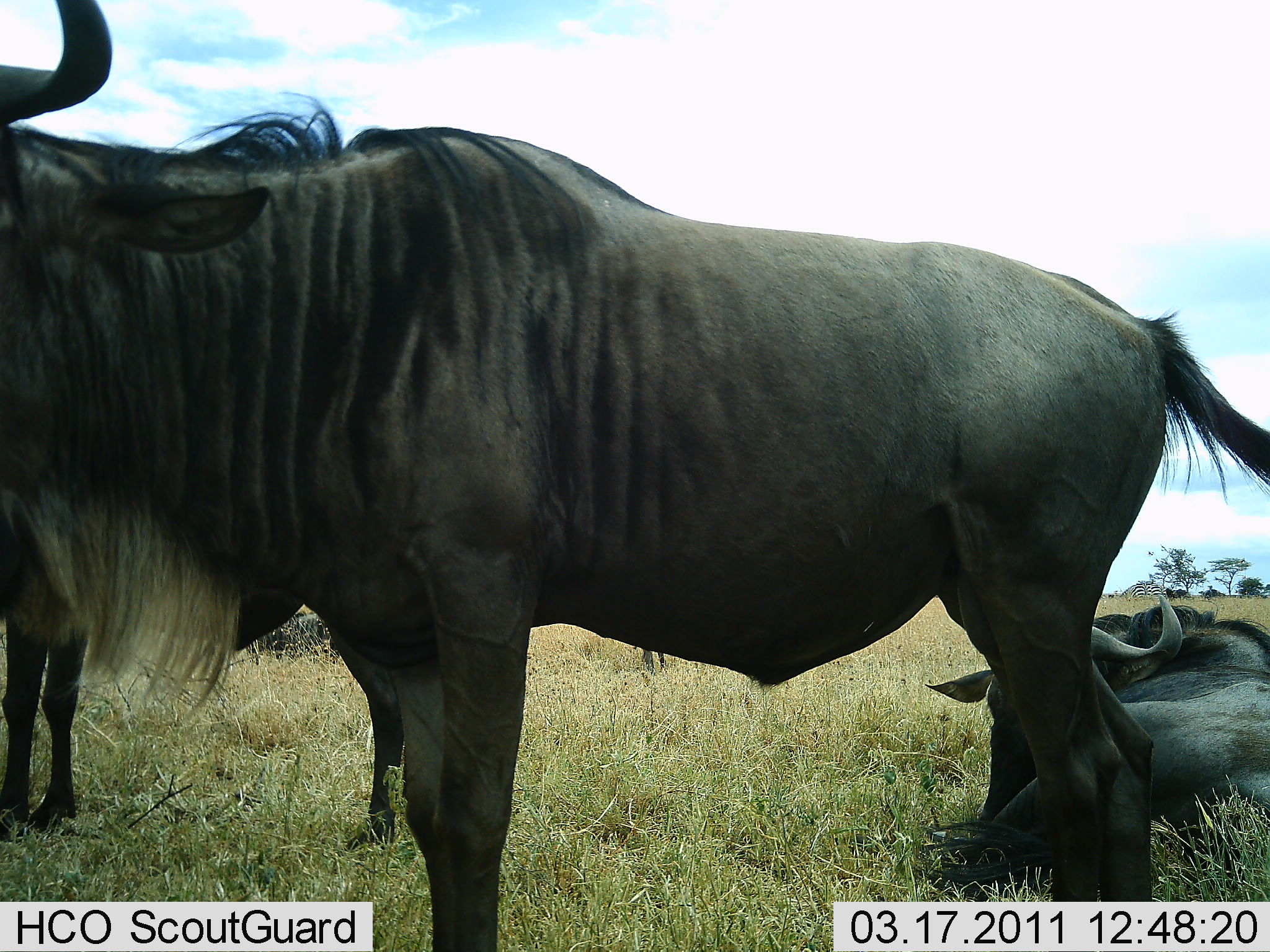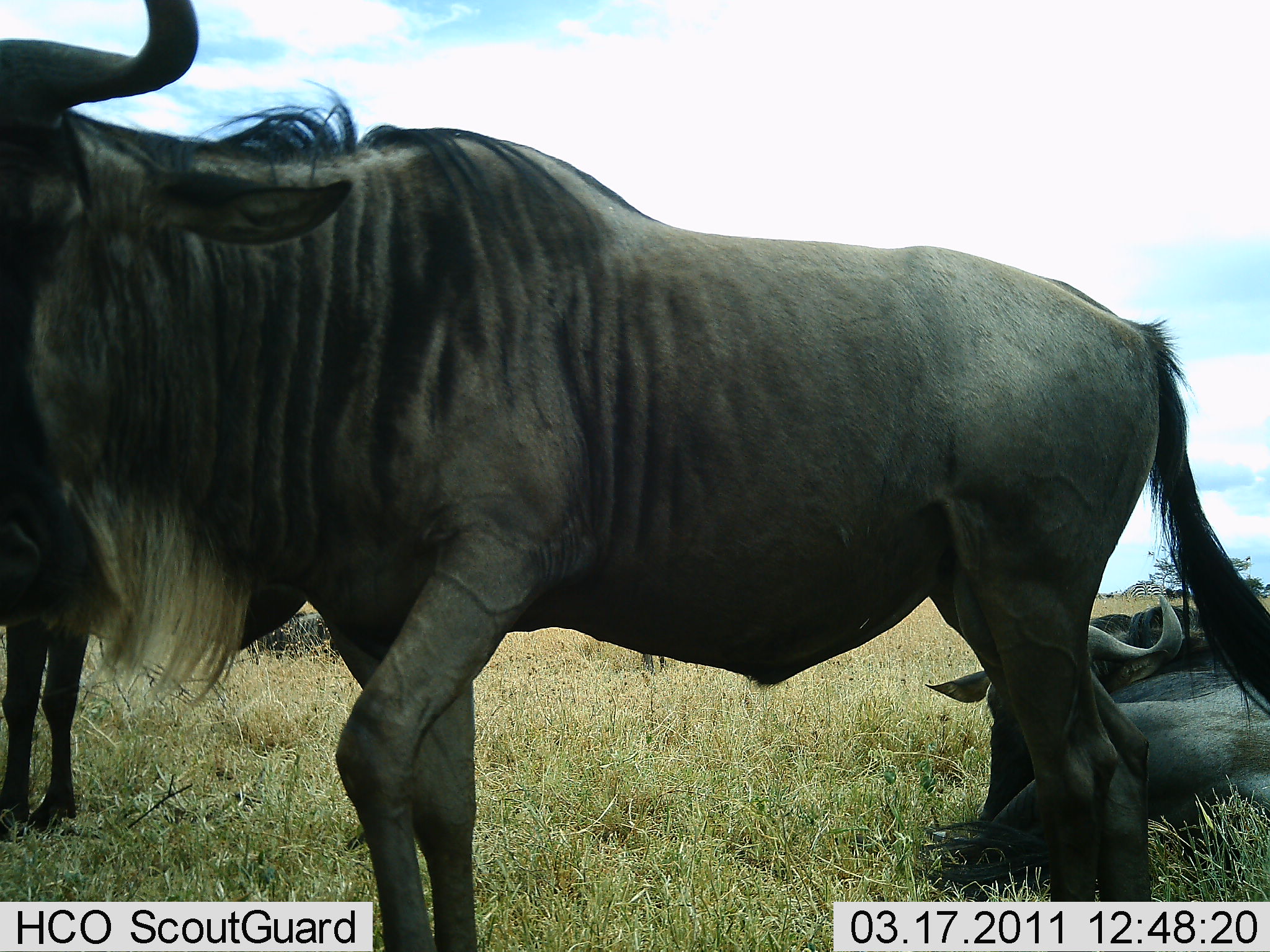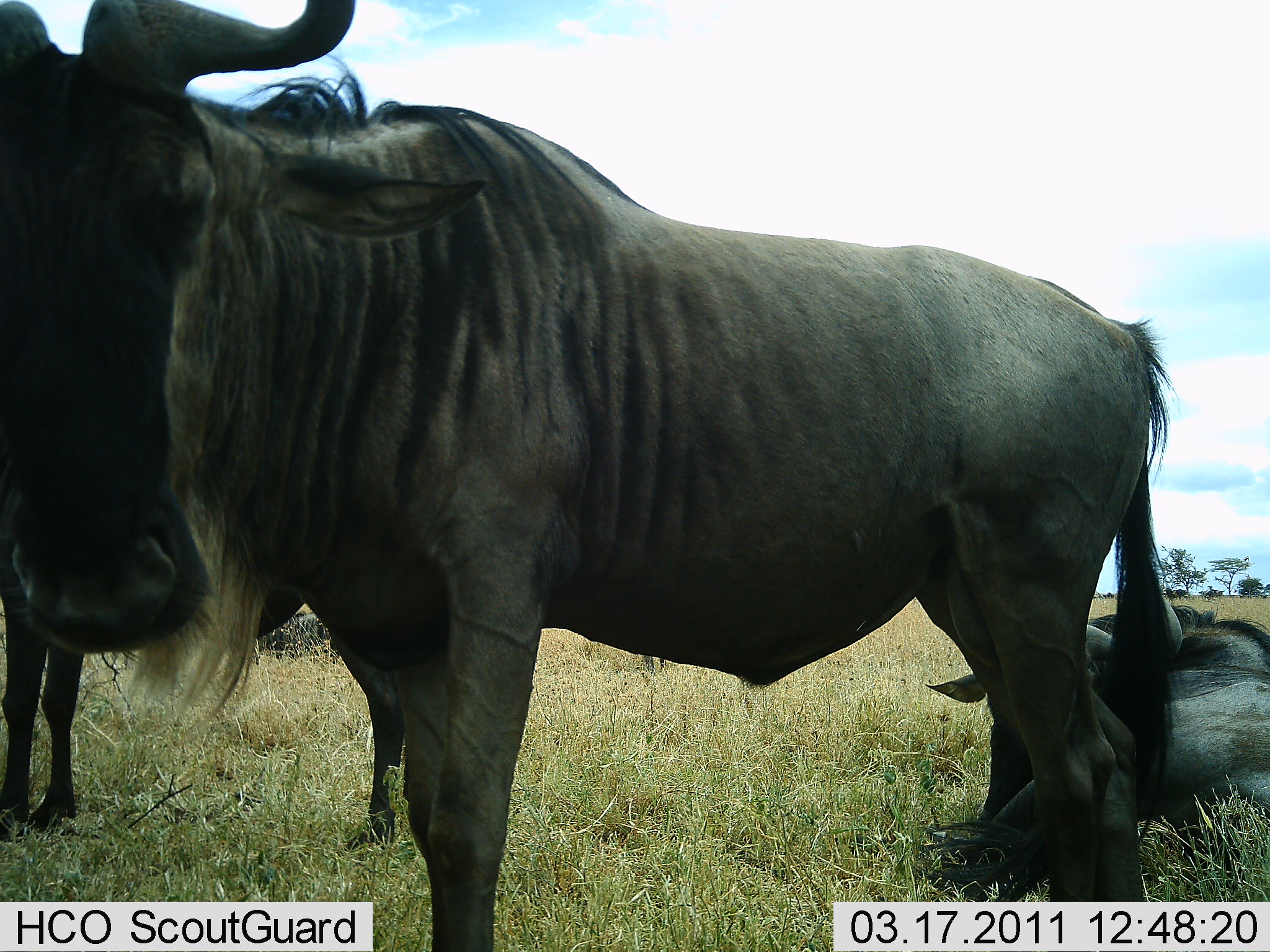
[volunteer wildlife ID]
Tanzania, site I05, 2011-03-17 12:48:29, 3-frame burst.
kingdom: Animalia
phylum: Chordata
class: Mammalia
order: Artiodactyla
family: Bovidae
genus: Connochaetes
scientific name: Connochaetes taurinus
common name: blue wildebeest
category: wildebeest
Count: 3.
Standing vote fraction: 80%.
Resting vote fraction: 80%.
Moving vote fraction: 0%.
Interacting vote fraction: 0%.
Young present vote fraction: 0%.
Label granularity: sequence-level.